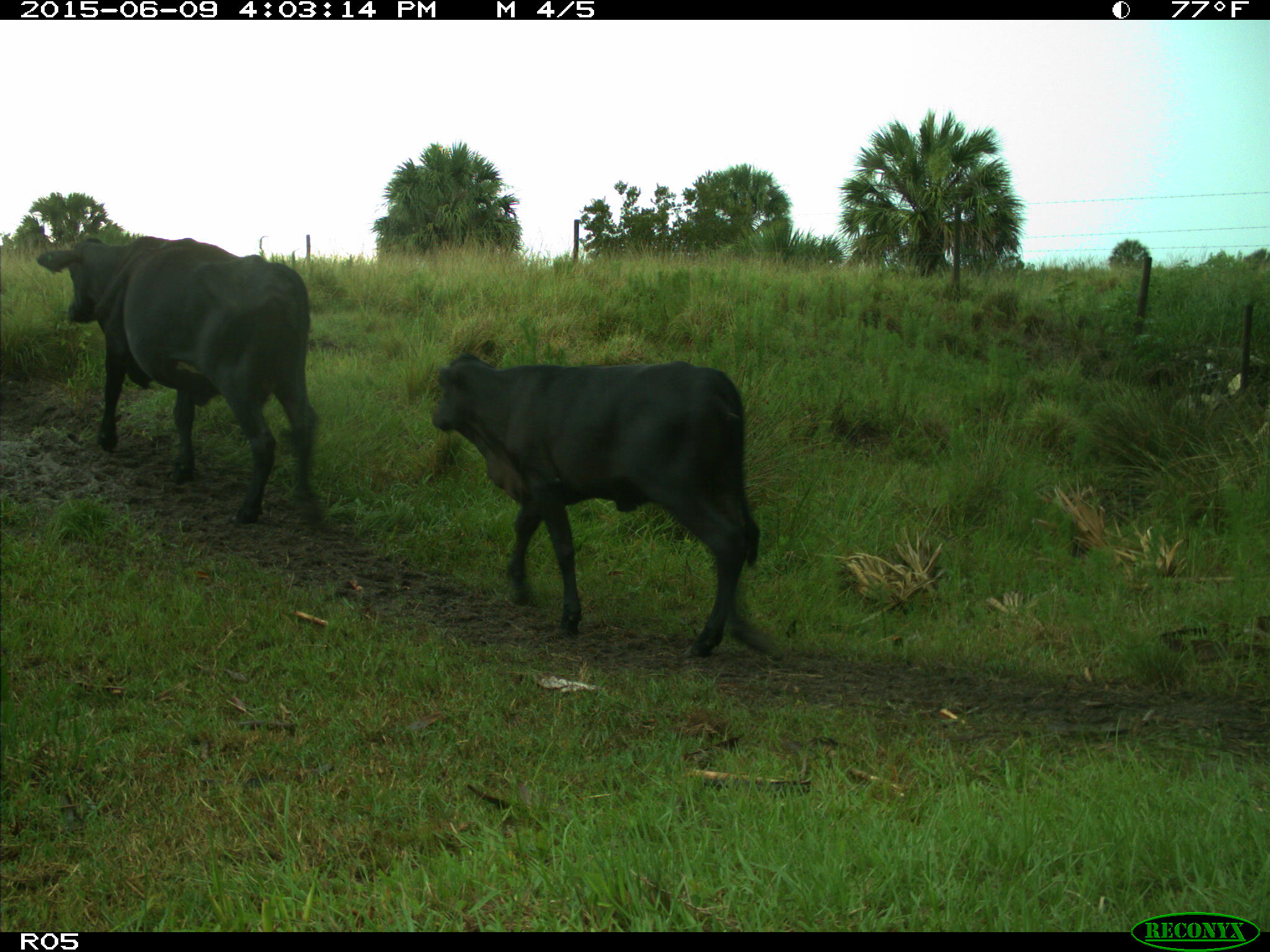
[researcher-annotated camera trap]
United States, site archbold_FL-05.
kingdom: Animalia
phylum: Chordata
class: Mammalia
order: Artiodactyla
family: Bovidae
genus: Bos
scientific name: Bos taurus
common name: domestic cow